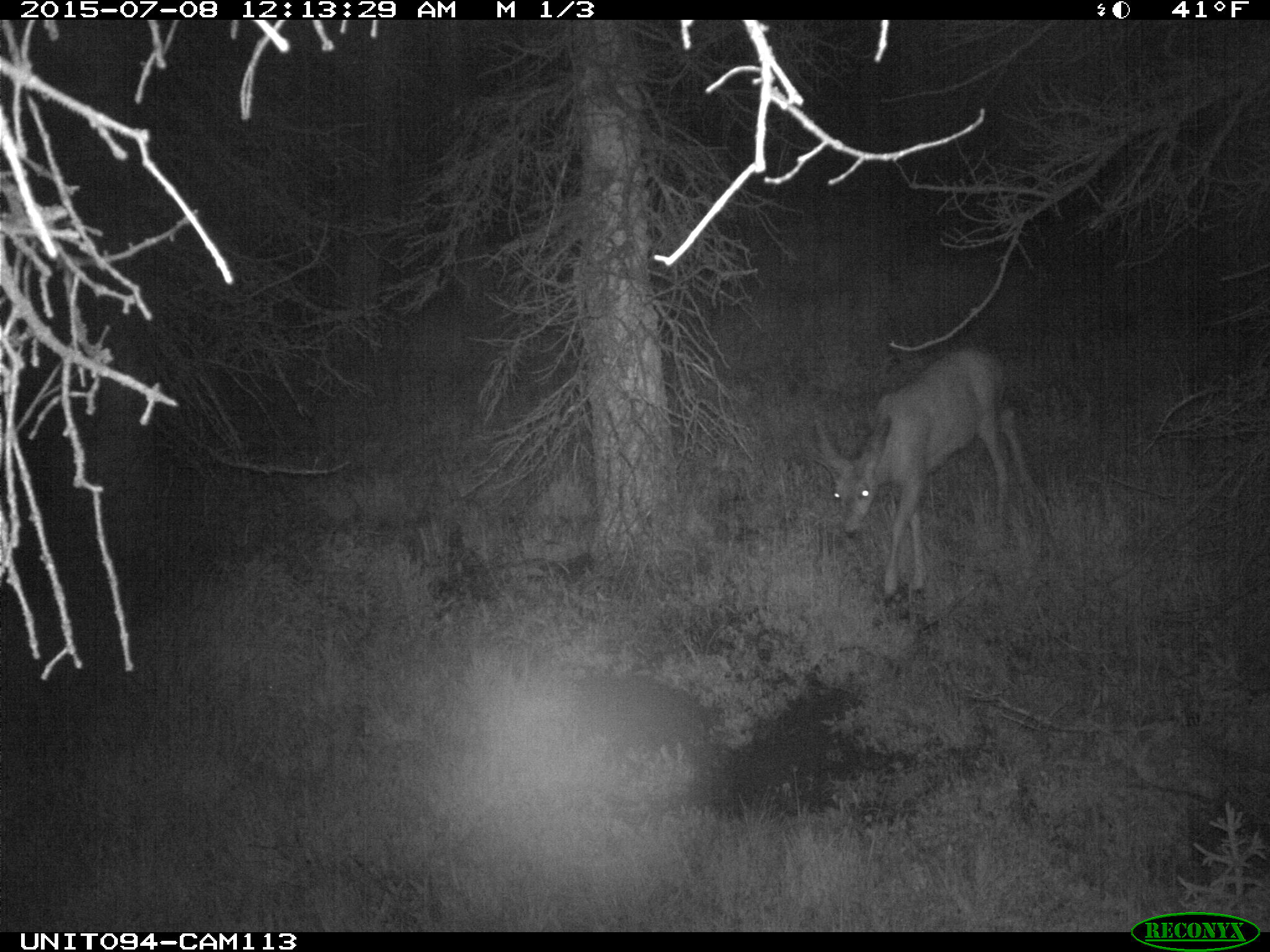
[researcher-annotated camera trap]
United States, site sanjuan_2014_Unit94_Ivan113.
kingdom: Animalia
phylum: Chordata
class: Mammalia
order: Artiodactyla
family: Cervidae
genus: Odocoileus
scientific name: Odocoileus hemionus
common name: mule deer